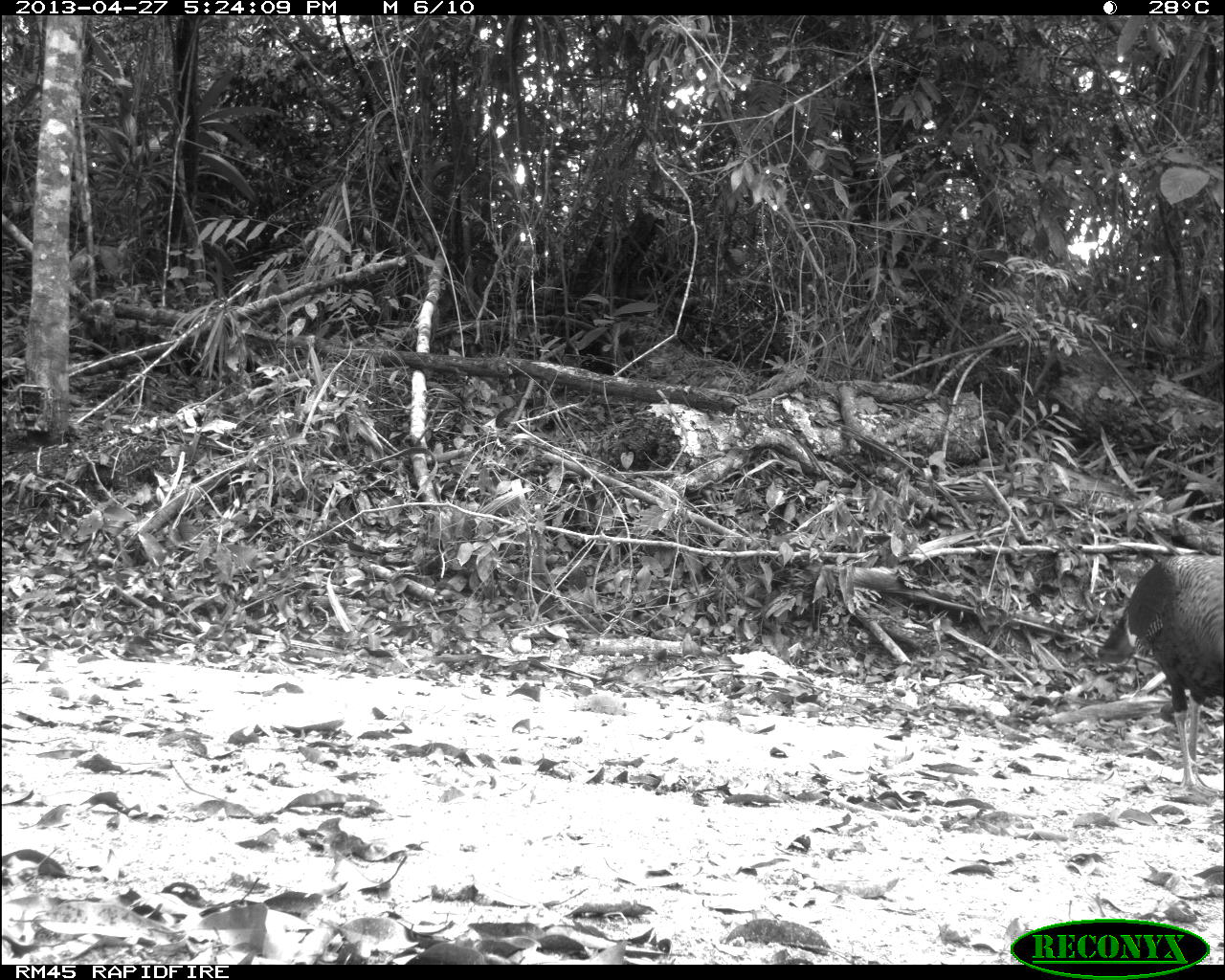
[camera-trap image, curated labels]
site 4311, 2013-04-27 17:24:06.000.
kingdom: Animalia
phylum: Chordata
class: Aves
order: Galliformes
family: Phasianidae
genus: Meleagris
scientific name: Meleagris ocellata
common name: ocellated turkey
Meleagris ocellata (ocellated turkey), count 1, sex male.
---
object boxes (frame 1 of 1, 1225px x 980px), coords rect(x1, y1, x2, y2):
meleagris ocellata: rect(1094, 542, 1225, 802)